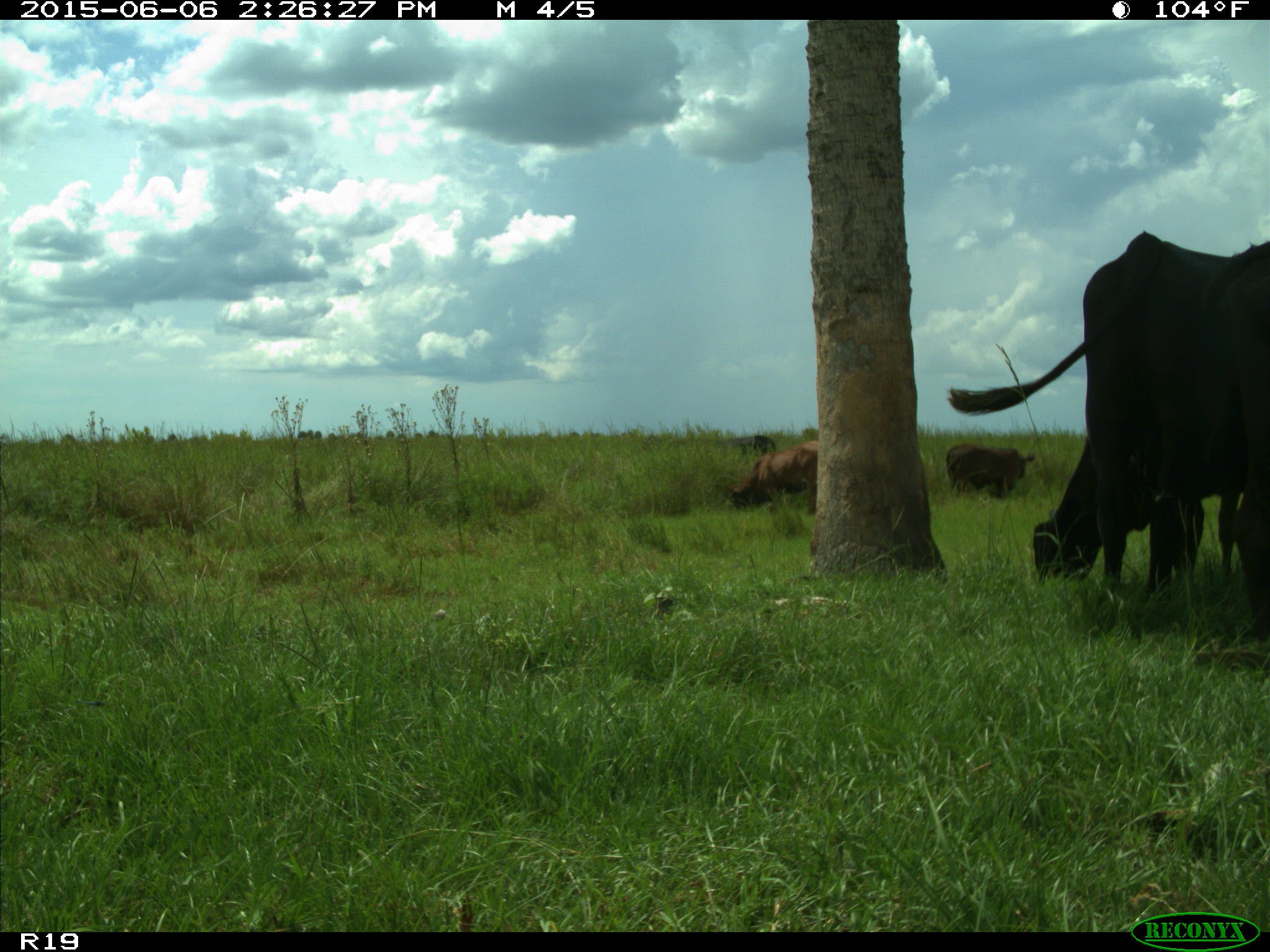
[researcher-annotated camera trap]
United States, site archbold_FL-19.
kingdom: Animalia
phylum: Chordata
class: Mammalia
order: Artiodactyla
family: Bovidae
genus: Bos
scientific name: Bos taurus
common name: domestic cow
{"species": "Bos taurus (domestic cow)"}